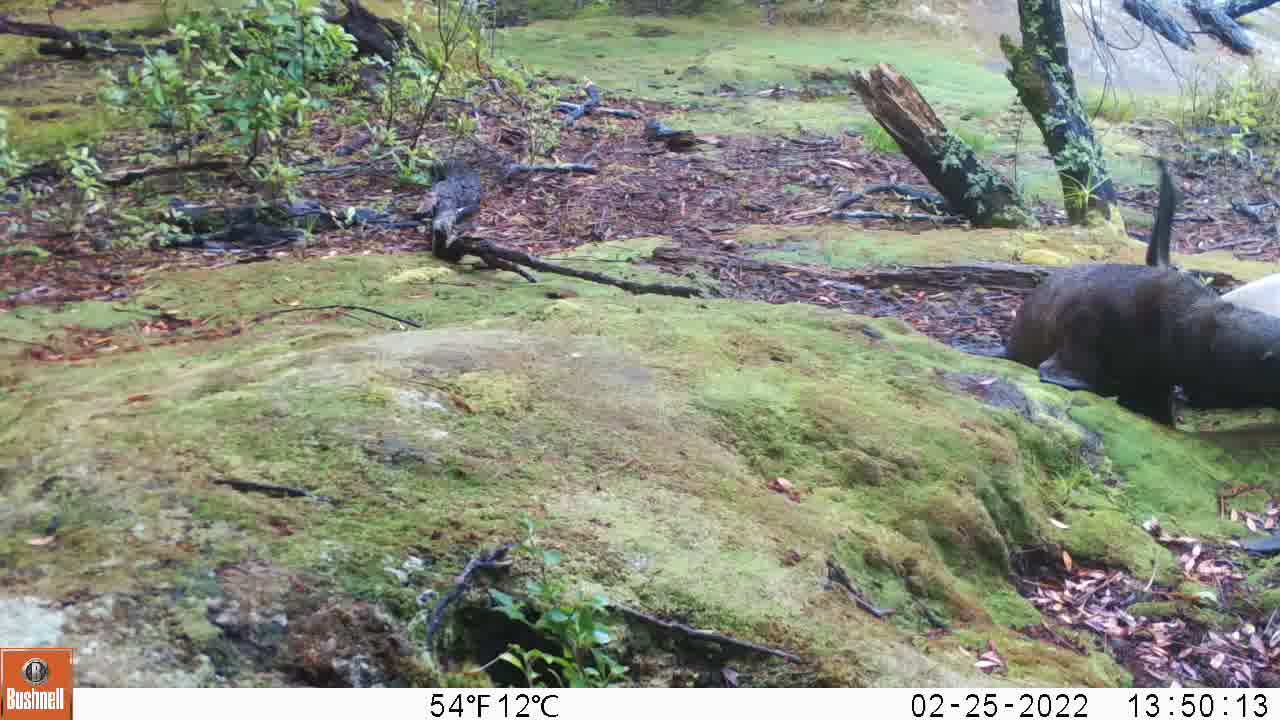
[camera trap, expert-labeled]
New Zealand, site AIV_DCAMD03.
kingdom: Animalia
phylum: Chordata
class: Mammalia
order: Carnivora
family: Otariidae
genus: Phocarctos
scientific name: Phocarctos hookeri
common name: new zealand sea lion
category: sealion